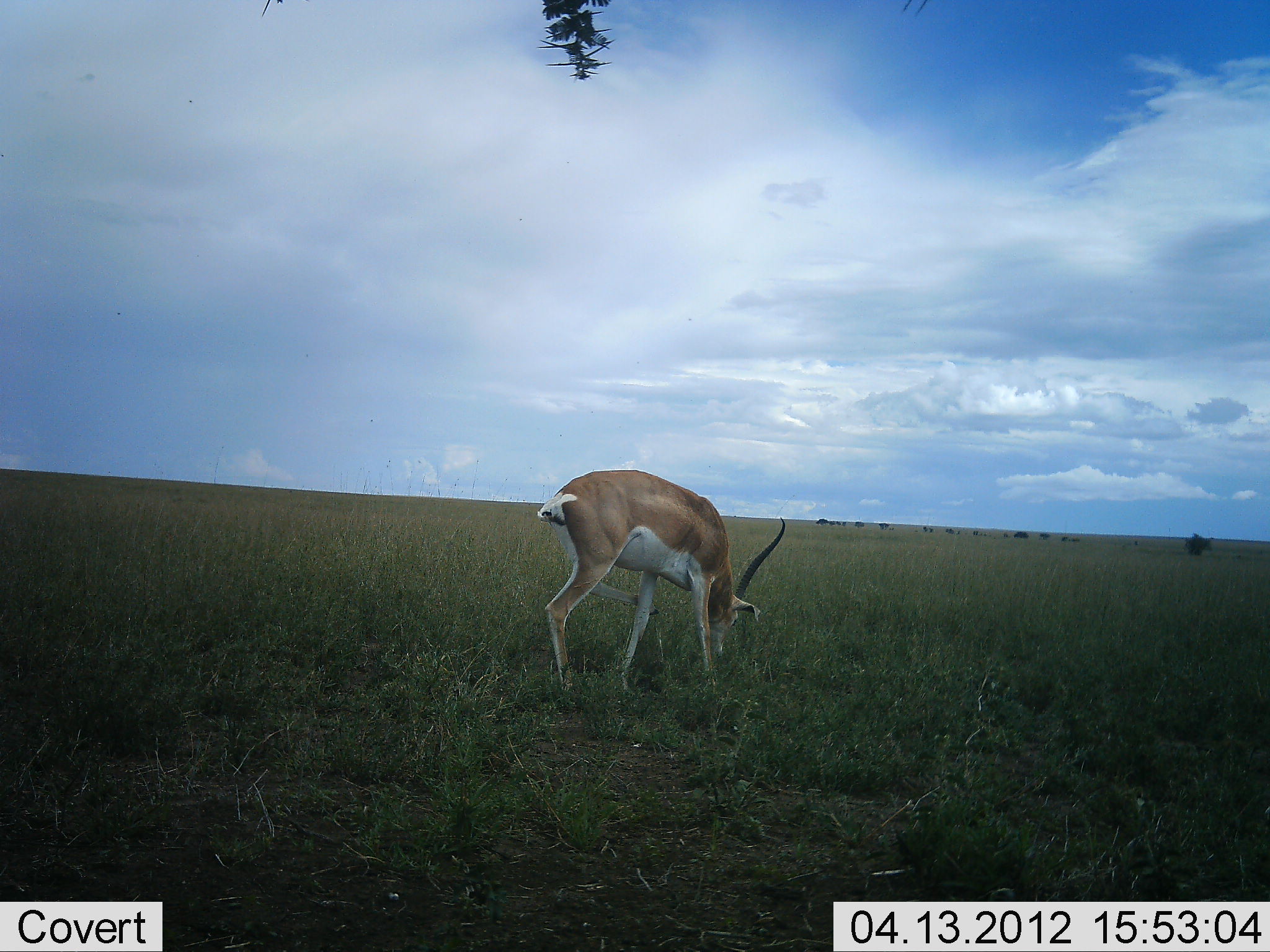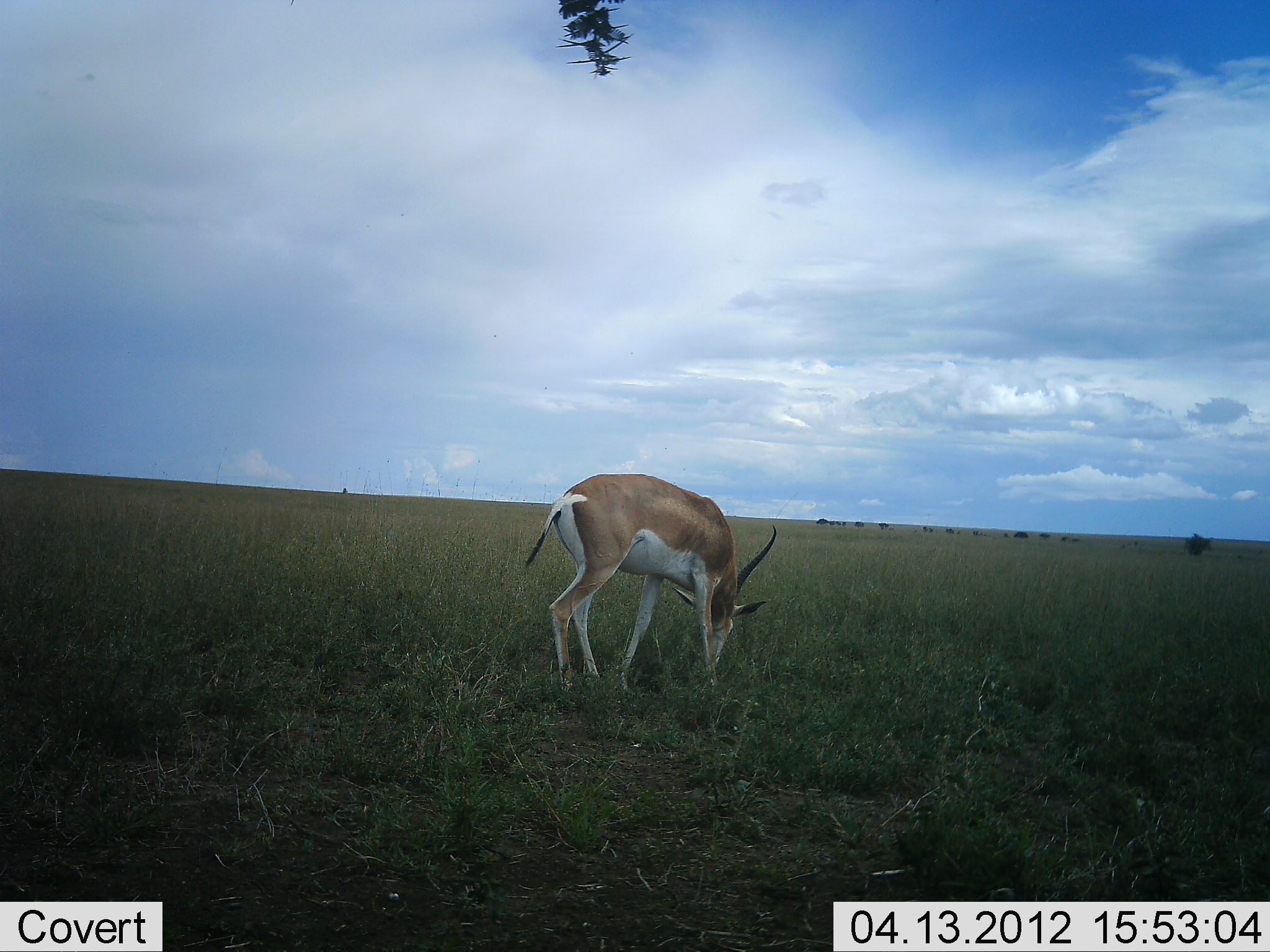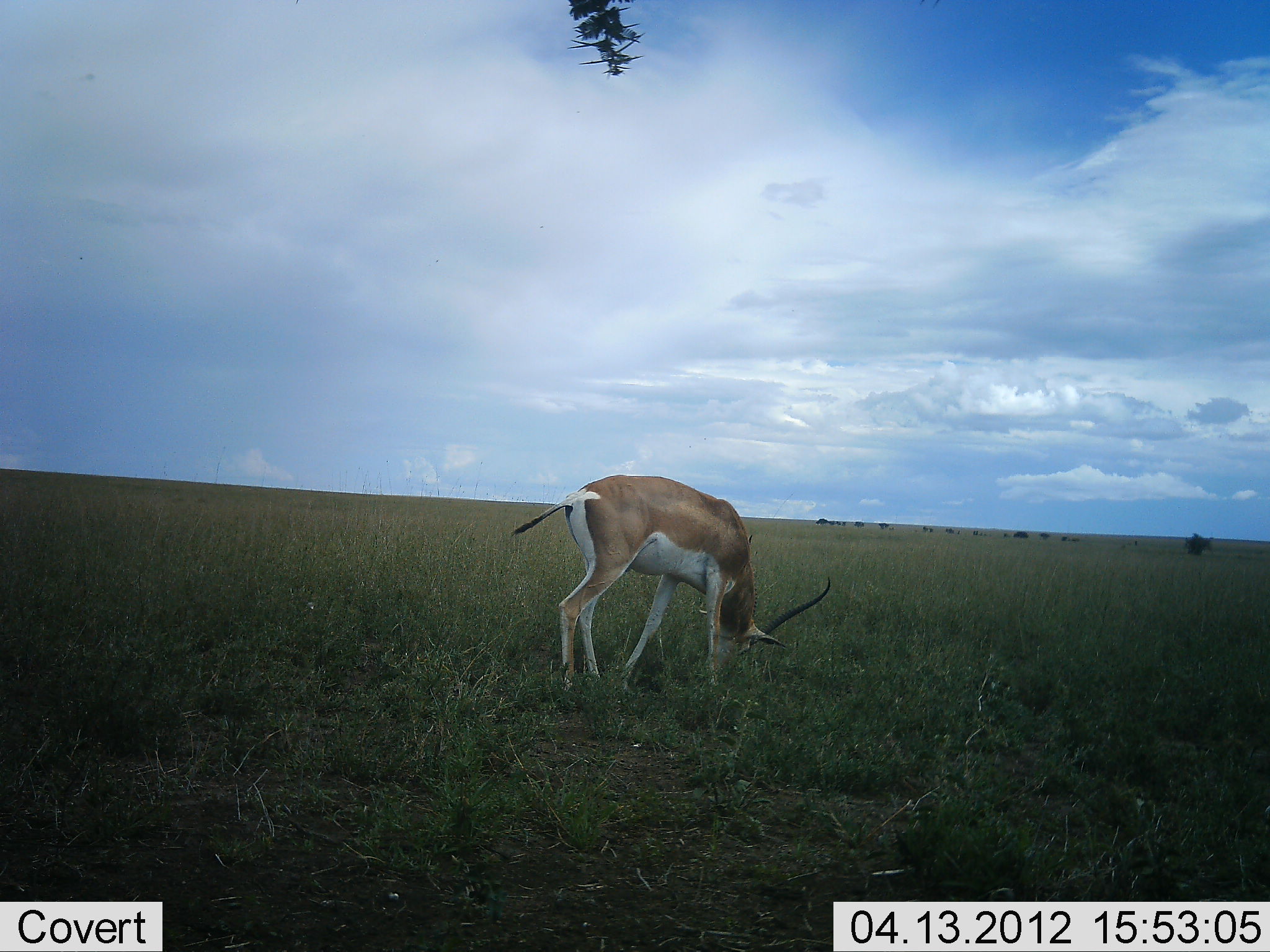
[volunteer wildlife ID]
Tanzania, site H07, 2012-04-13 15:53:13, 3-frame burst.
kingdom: Animalia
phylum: Chordata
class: Mammalia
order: Artiodactyla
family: Bovidae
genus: Nanger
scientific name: Nanger granti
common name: grant's gazelle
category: gazellegrants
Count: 1.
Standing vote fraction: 6%.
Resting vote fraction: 0%.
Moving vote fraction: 0%.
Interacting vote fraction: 0%.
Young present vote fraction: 0%.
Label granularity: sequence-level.